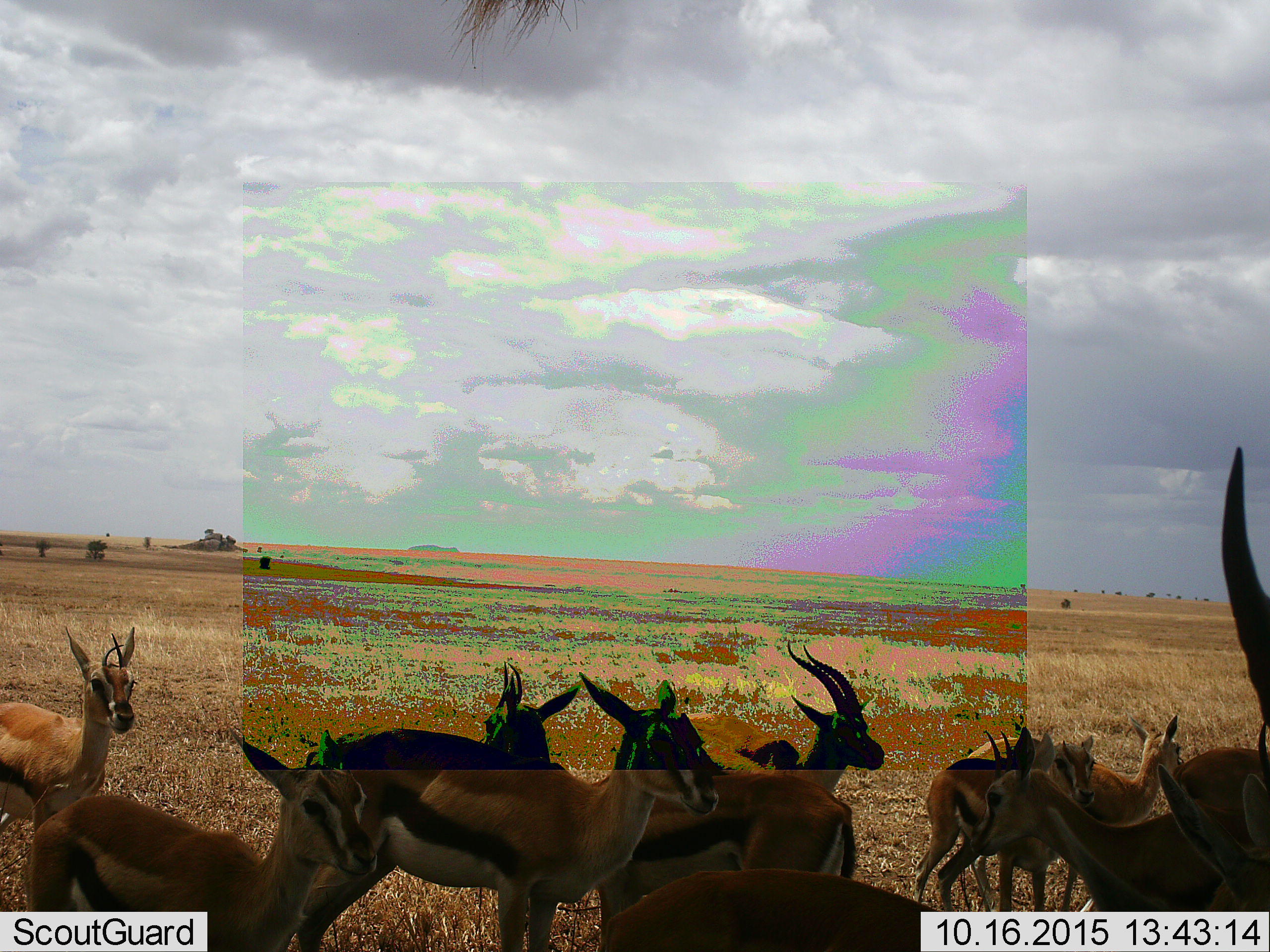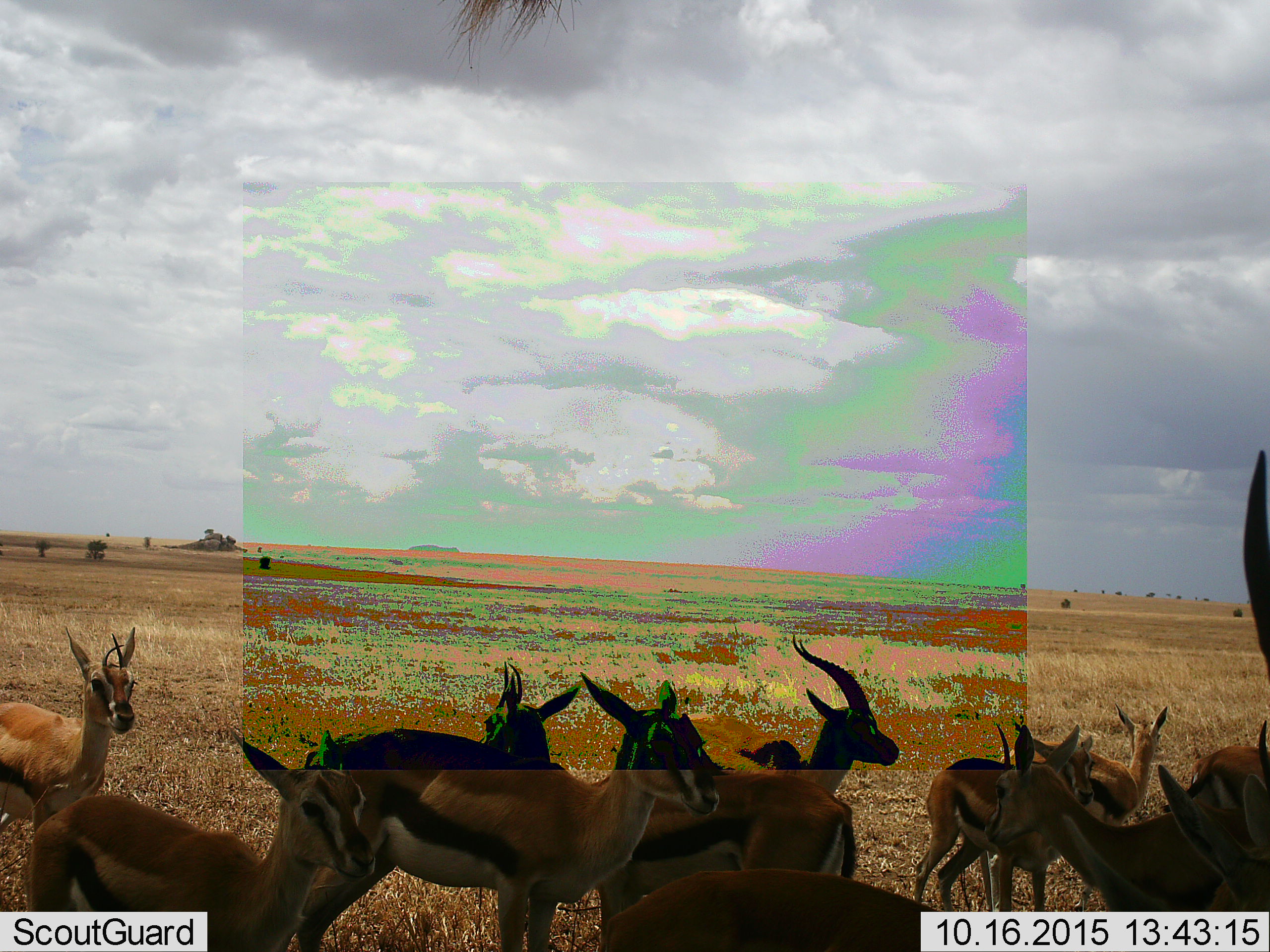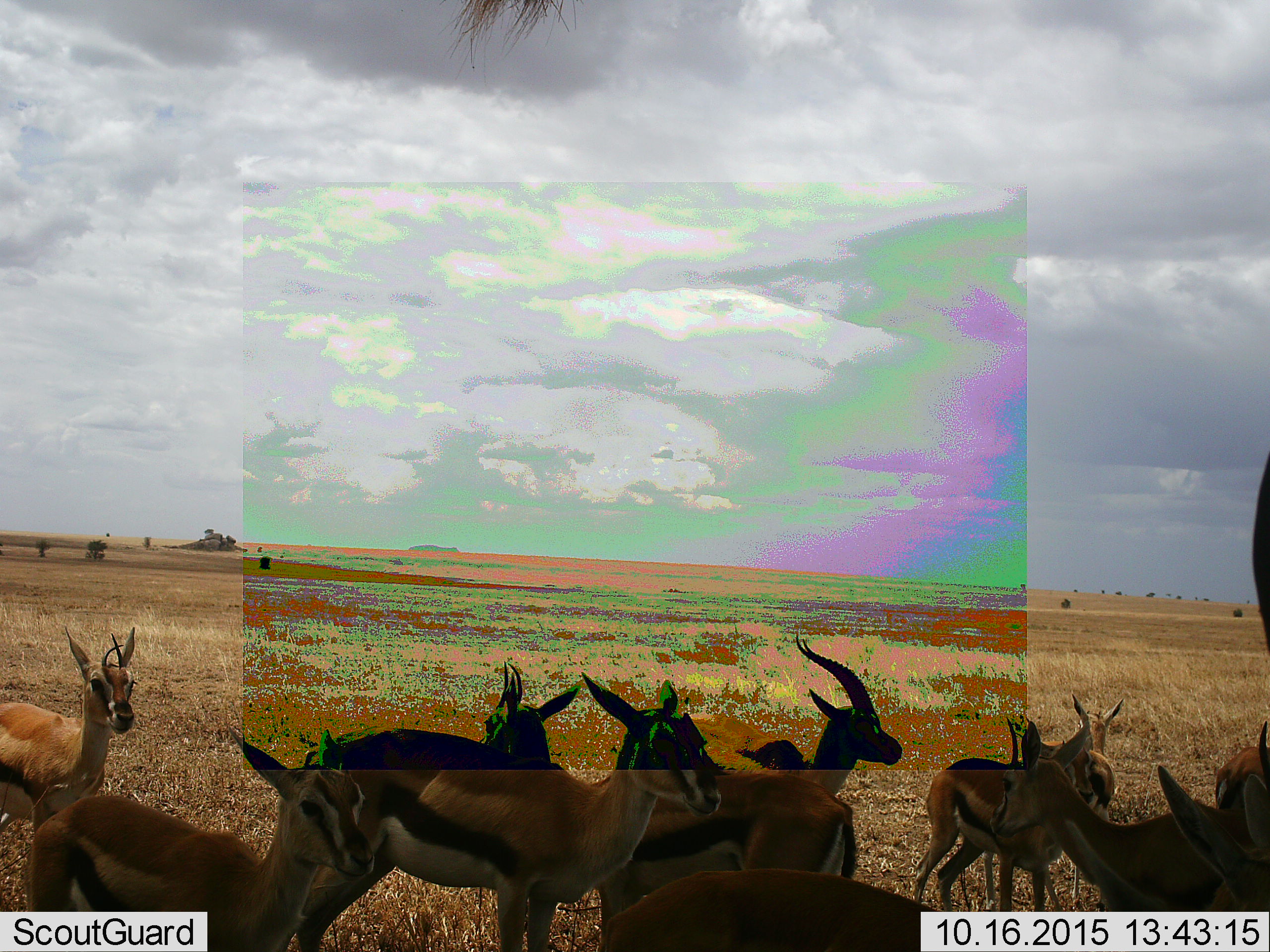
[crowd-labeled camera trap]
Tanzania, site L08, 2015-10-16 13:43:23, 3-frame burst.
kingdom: Animalia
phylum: Chordata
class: Mammalia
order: Artiodactyla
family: Bovidae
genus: Eudorcas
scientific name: Eudorcas thomsonii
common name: thomson's gazelle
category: gazellethomsons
Gazellethomsons (thomson's gazelle) (Eudorcas thomsonii), count 11-50. Behavior (volunteer vote fractions): standing 86%, resting 14%, moving 14%, interacting 29%. Young present (vote fraction): 29%. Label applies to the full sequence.